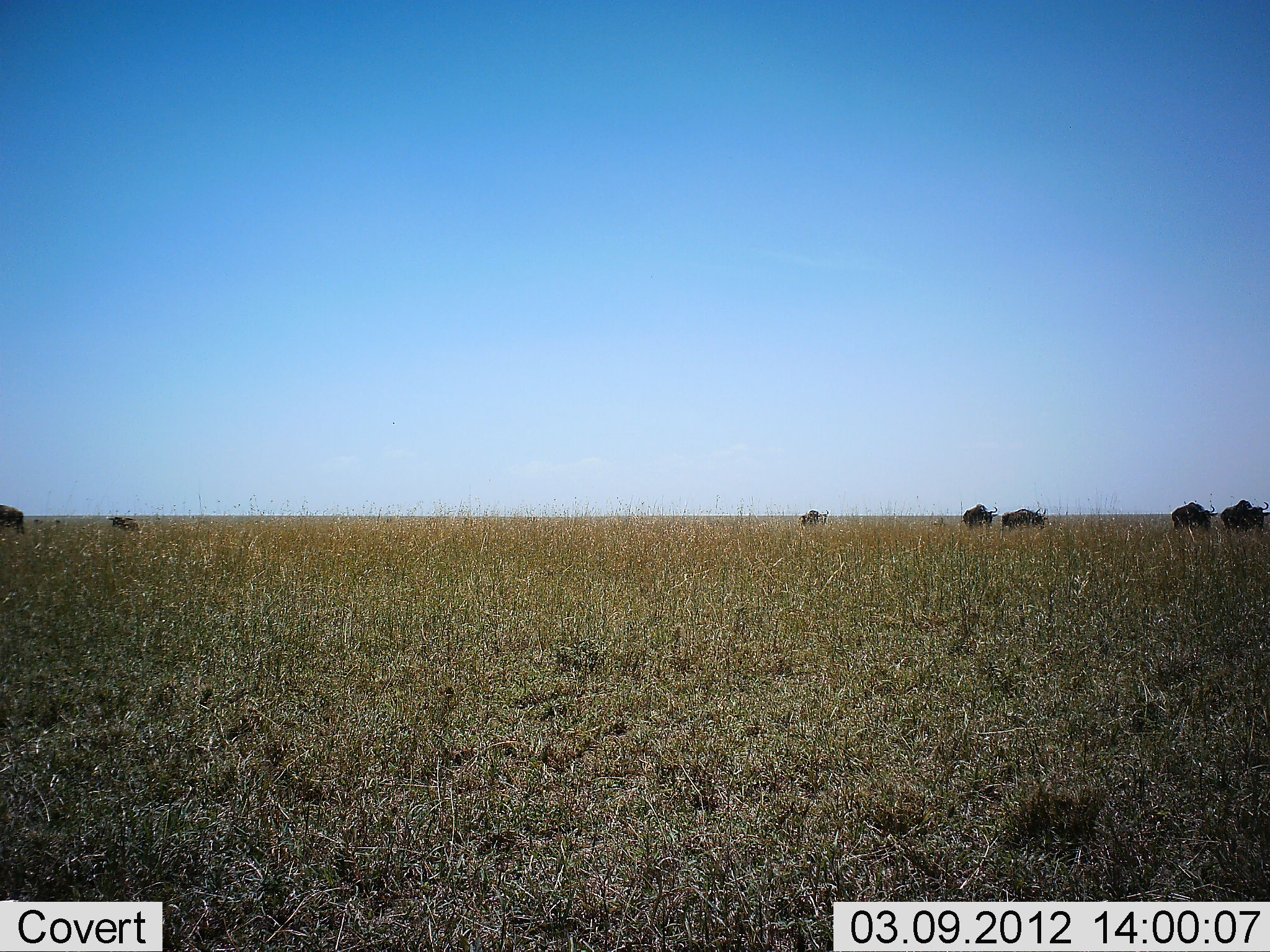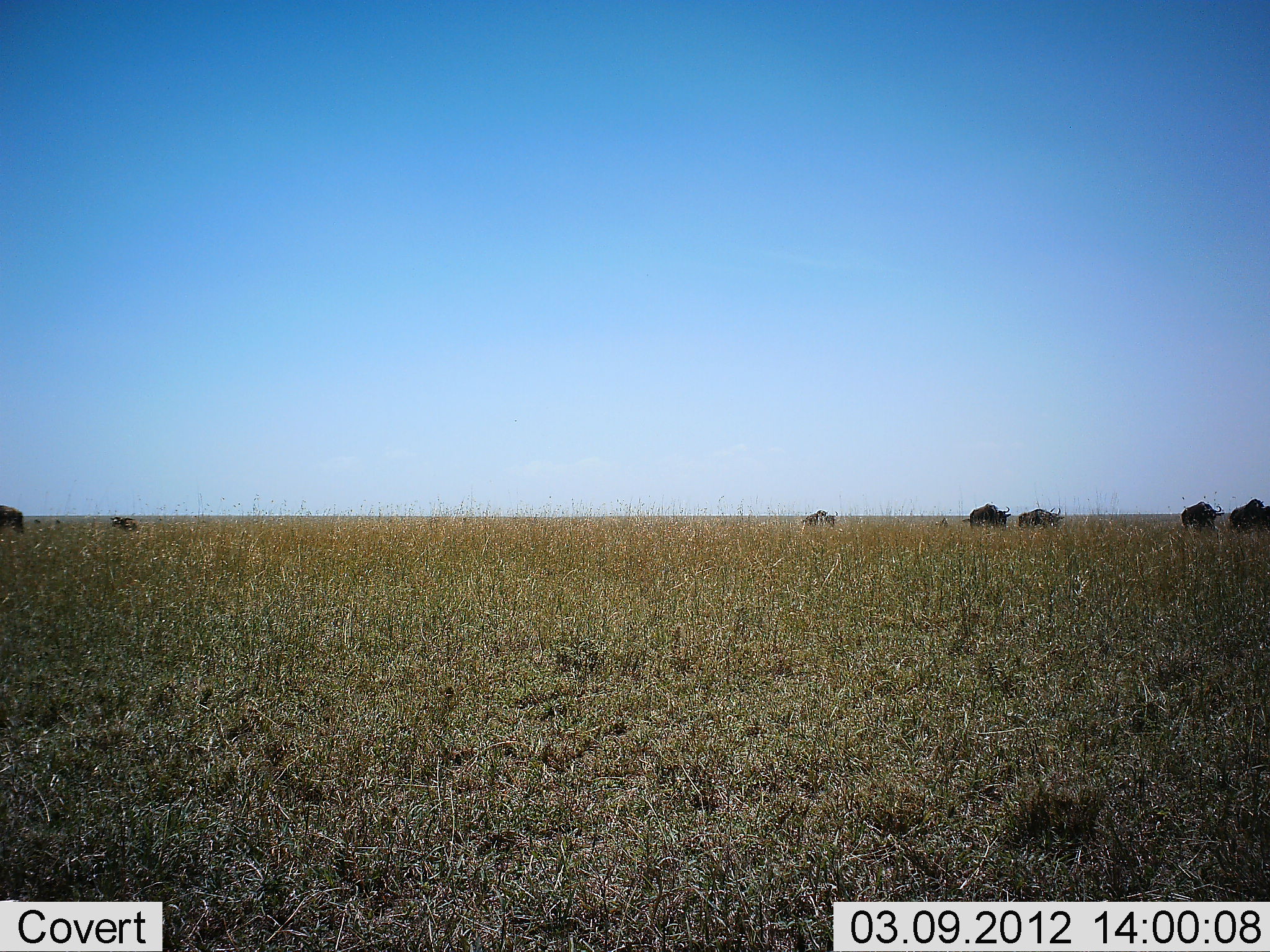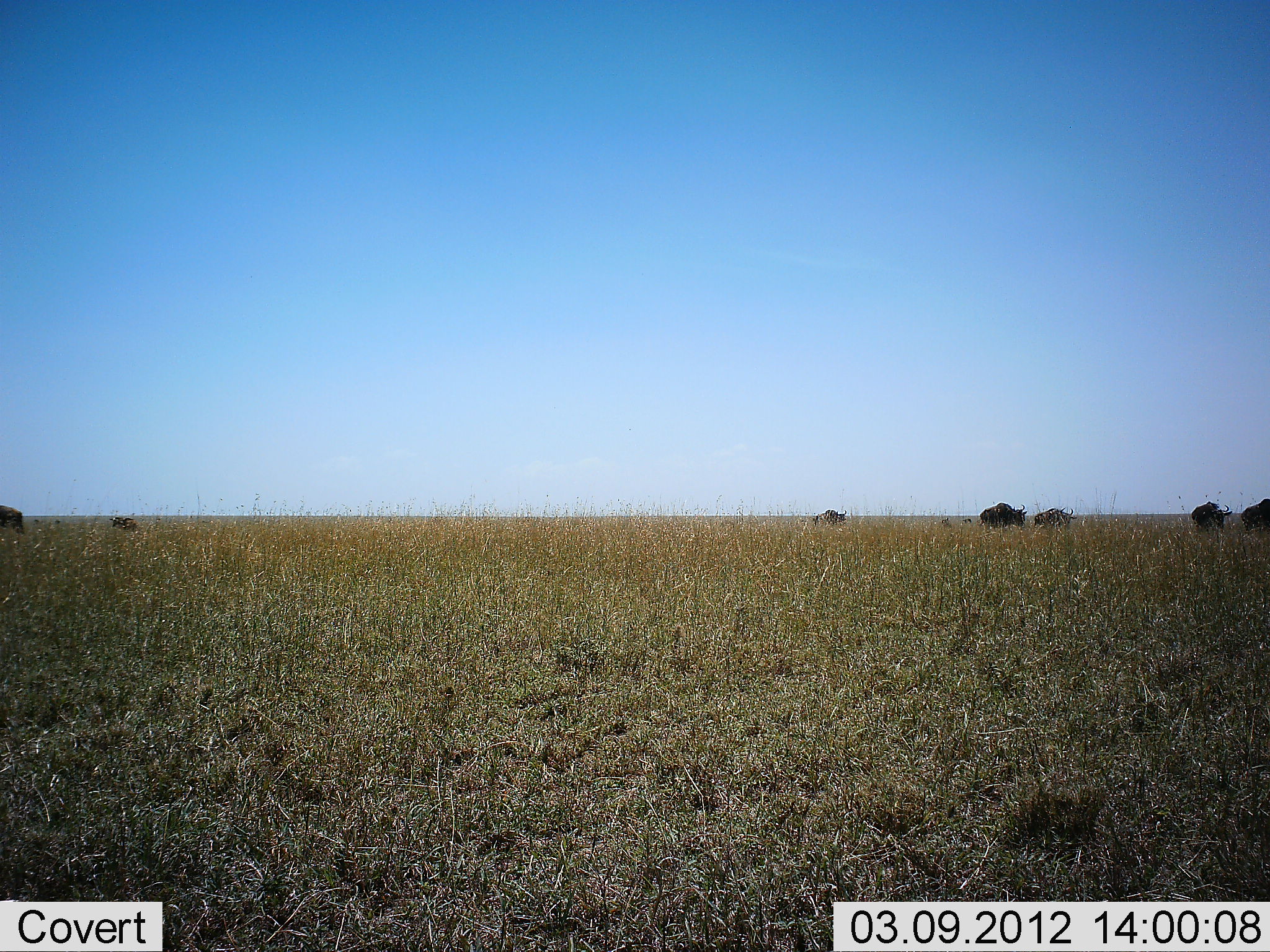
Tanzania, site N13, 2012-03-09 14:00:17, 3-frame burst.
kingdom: Animalia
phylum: Chordata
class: Mammalia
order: Artiodactyla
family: Bovidae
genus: Connochaetes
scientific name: Connochaetes taurinus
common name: blue wildebeest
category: wildebeest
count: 7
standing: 24%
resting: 6%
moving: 94%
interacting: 0%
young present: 12%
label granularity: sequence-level